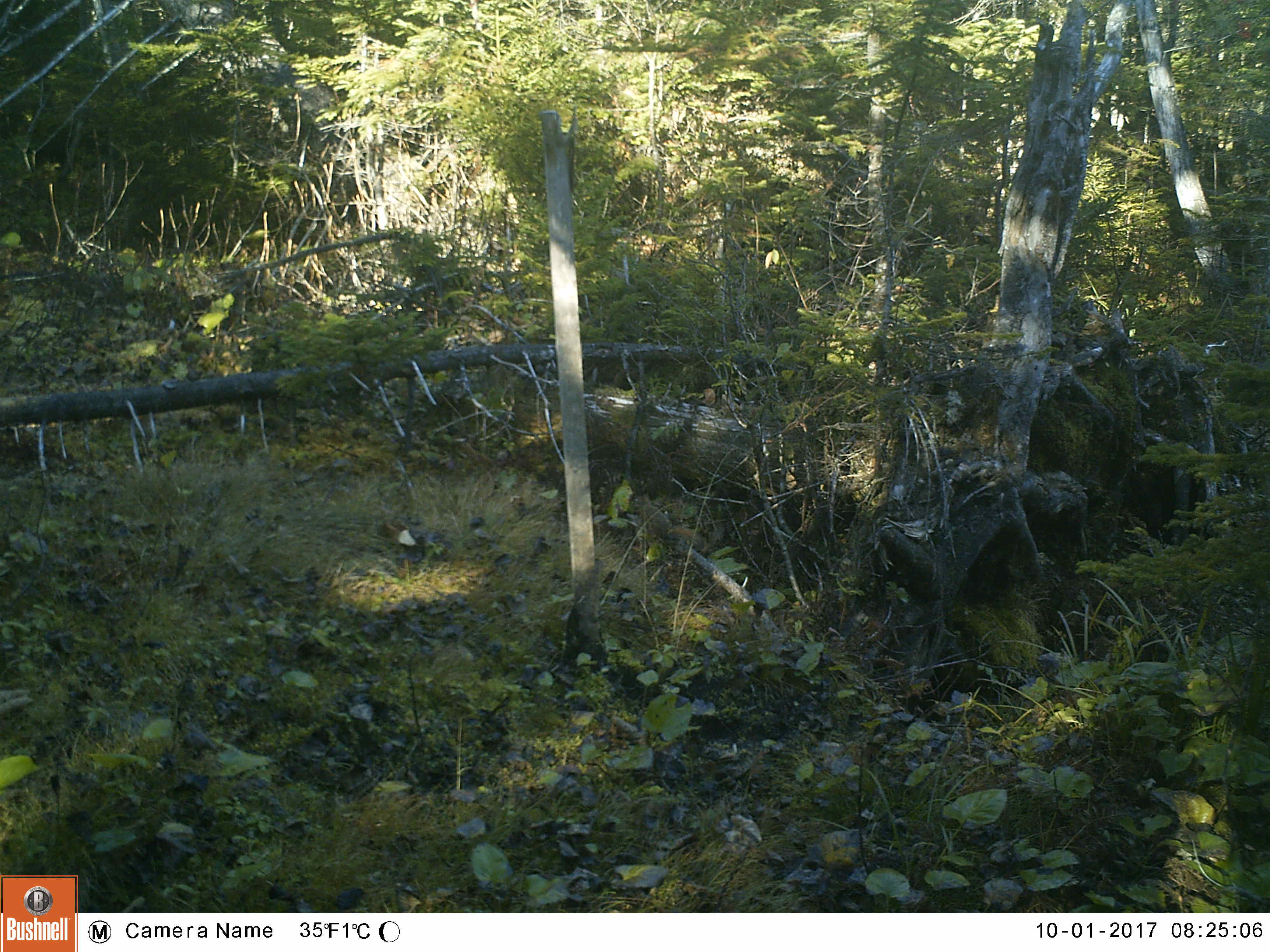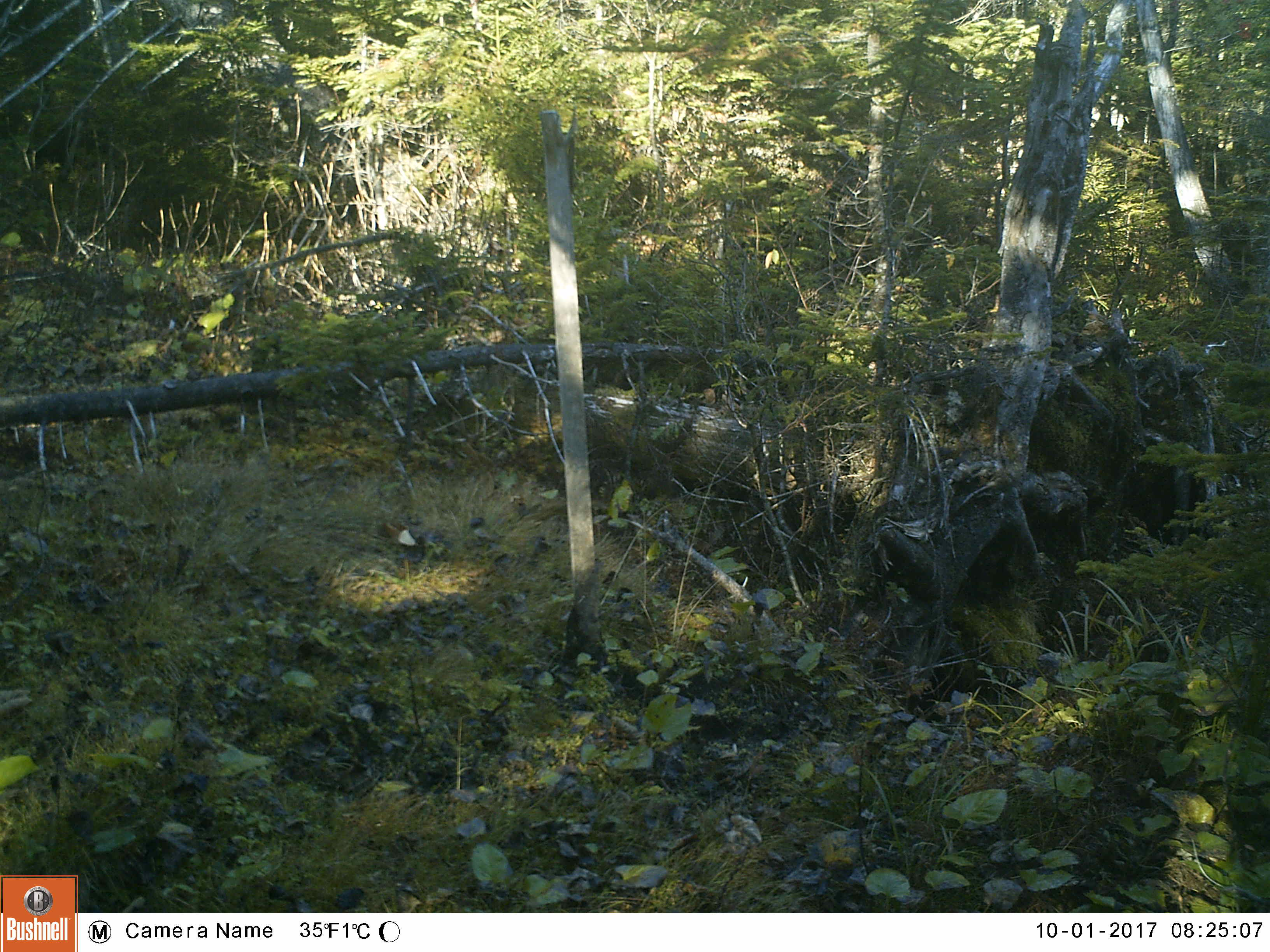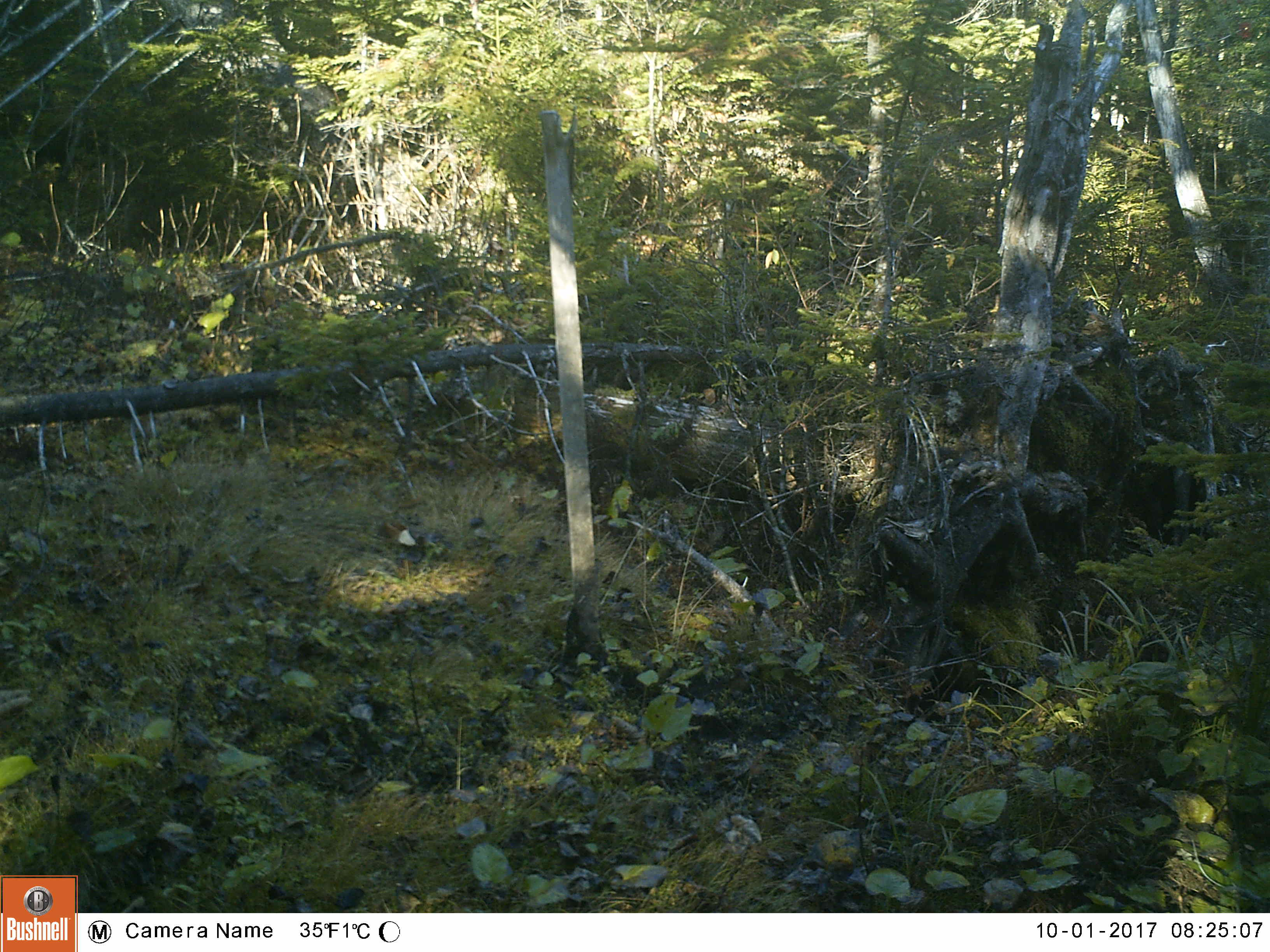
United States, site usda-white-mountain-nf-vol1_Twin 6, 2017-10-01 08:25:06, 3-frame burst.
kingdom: Animalia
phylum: Chordata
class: Mammalia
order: Rodentia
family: Sciuridae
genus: Tamiasciurus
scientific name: Tamiasciurus hudsonicus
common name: red squirrel